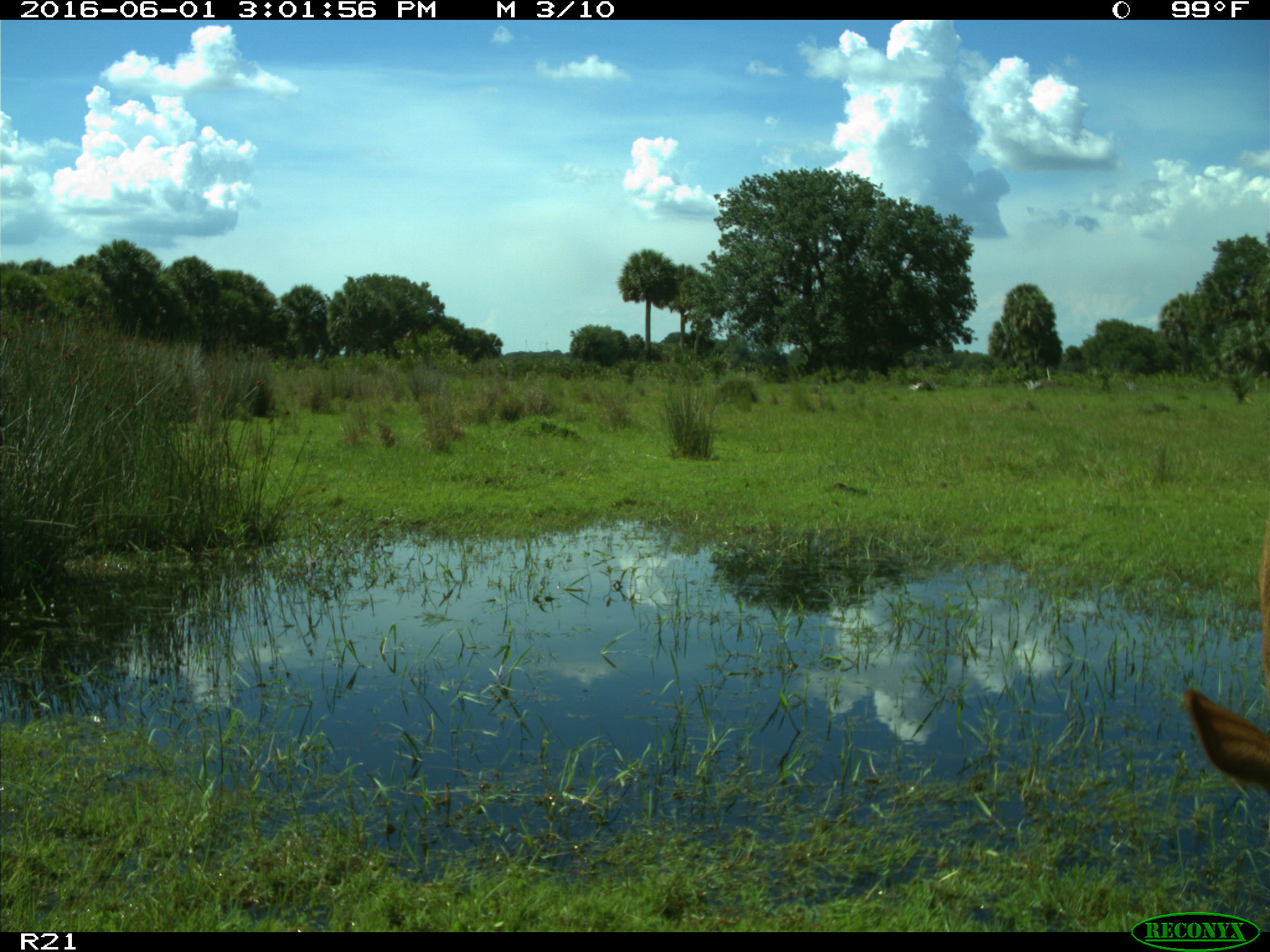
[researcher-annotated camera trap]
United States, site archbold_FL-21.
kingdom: Animalia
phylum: Chordata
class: Mammalia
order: Artiodactyla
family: Bovidae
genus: Bos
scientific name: Bos taurus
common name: domestic cow